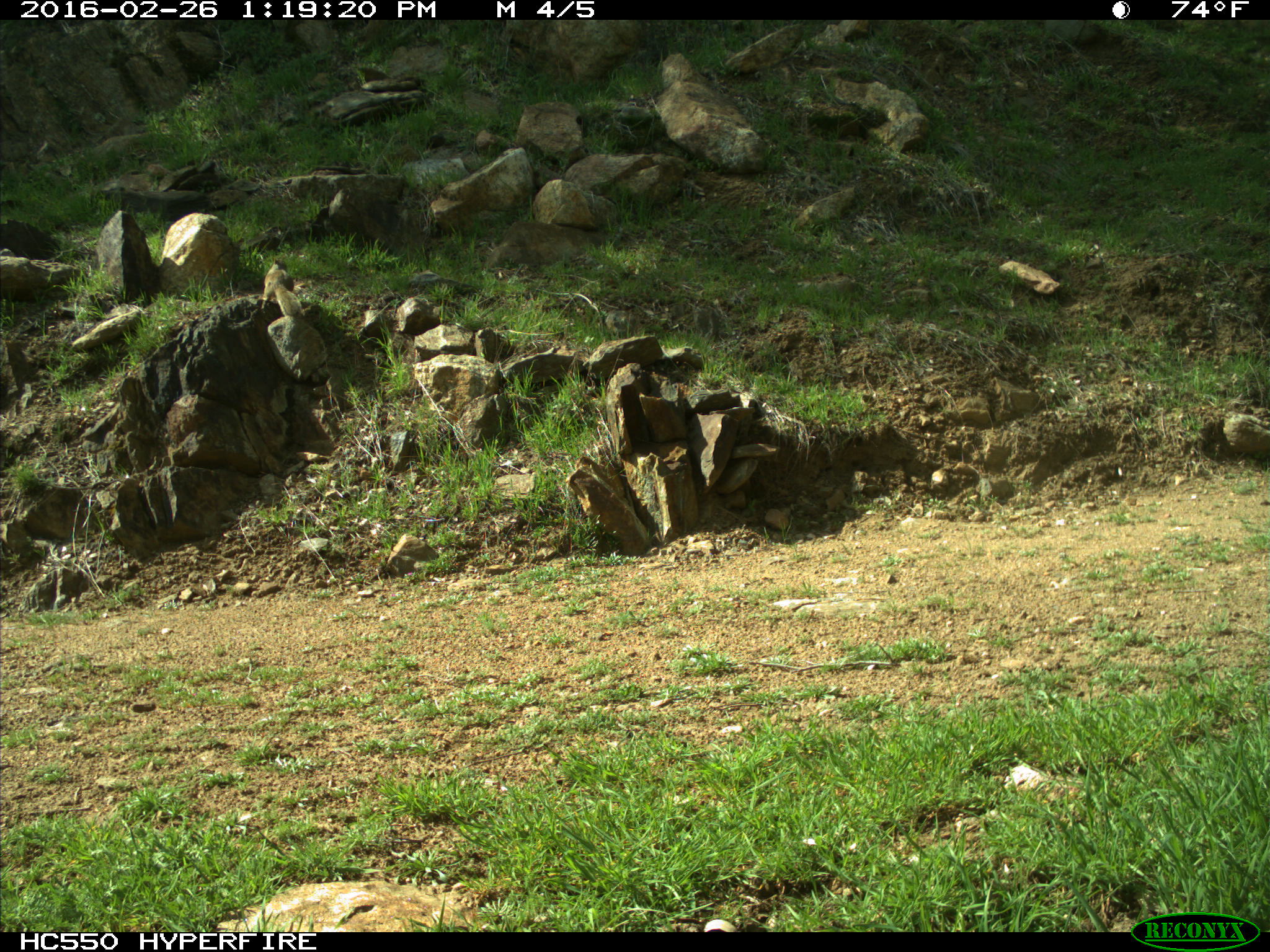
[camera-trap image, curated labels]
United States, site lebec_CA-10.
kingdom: Animalia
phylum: Chordata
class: Mammalia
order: Rodentia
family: Sciuridae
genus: Otospermophilus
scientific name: Otospermophilus beecheyi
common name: california ground squirrel